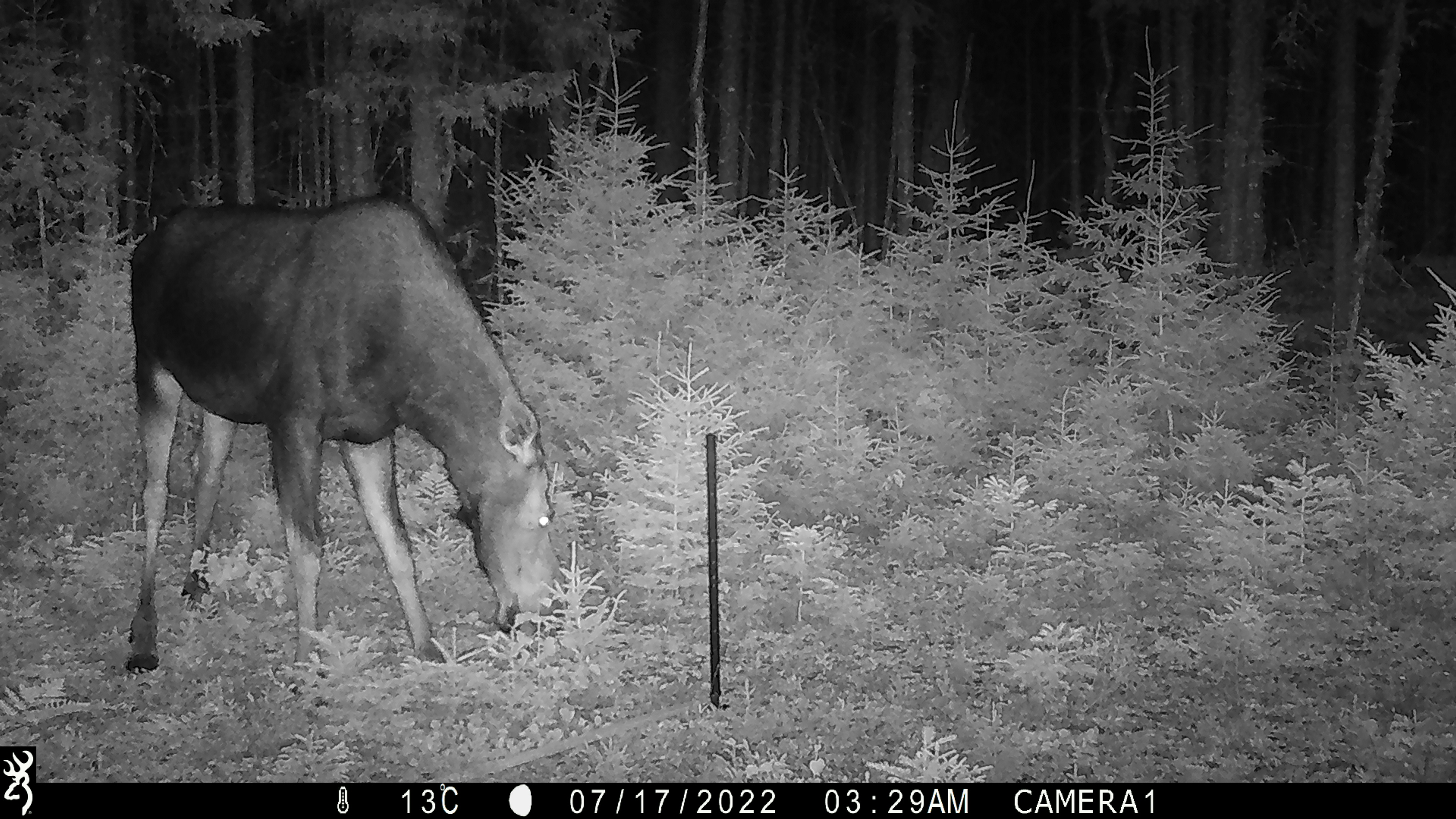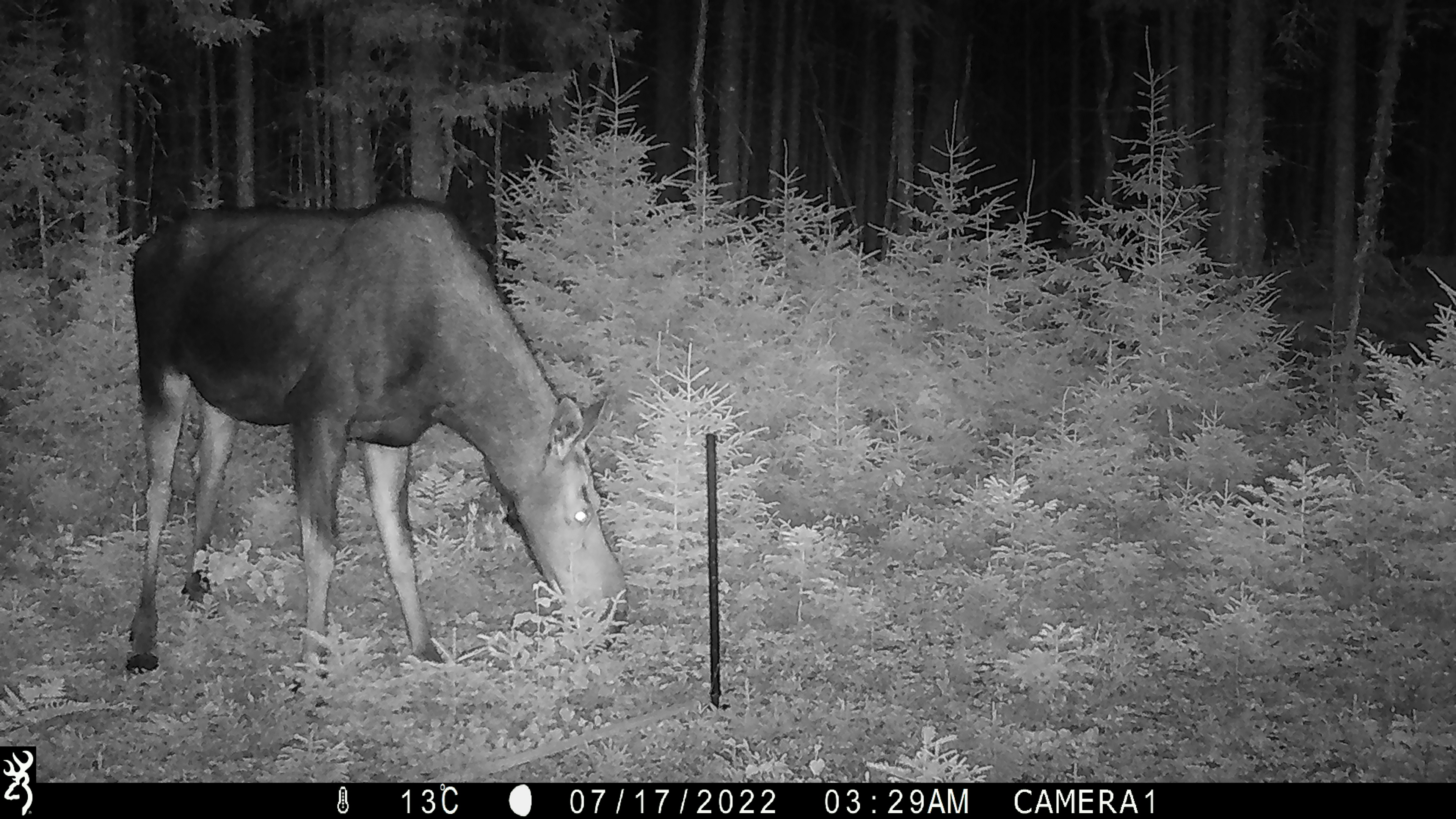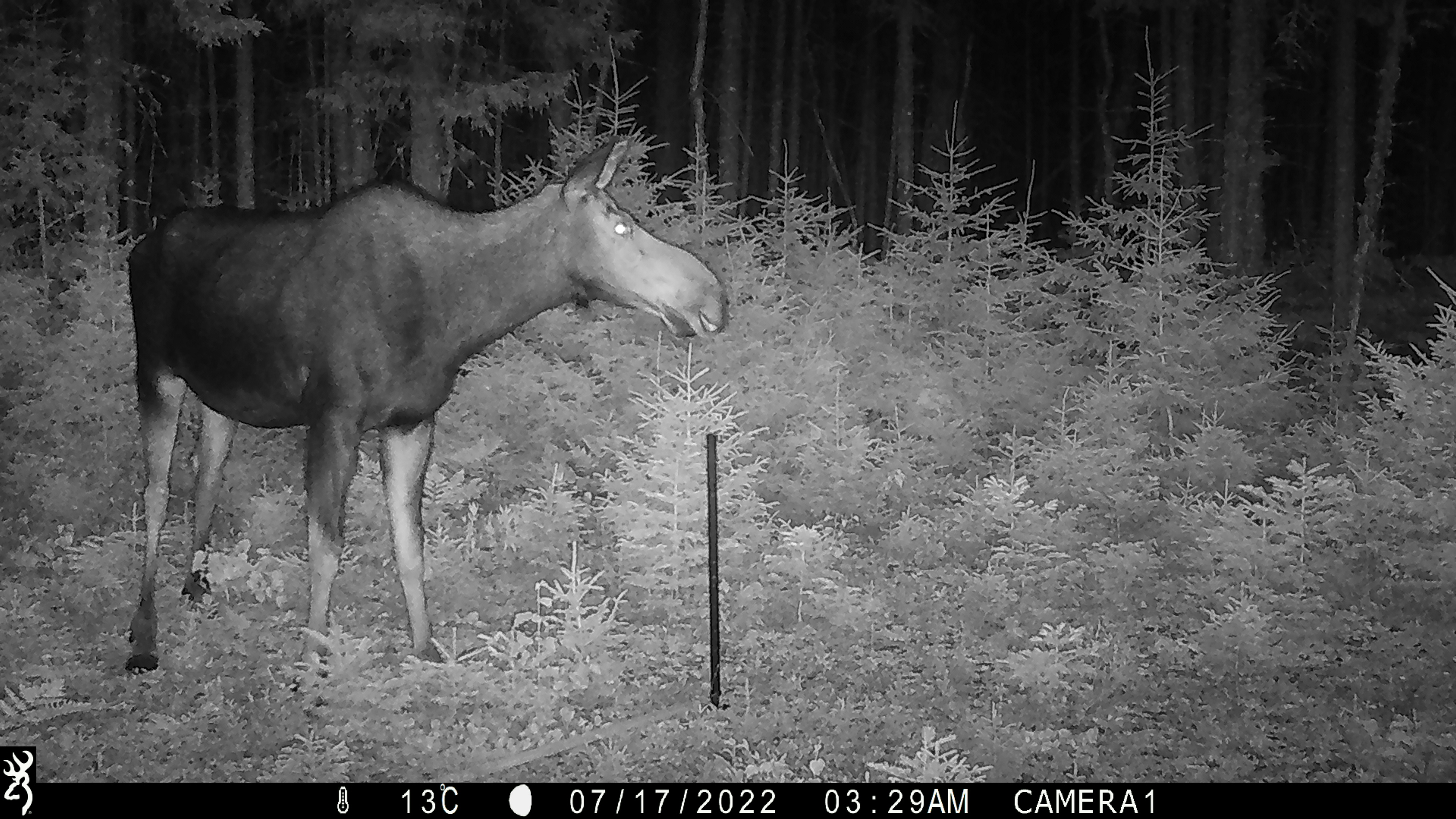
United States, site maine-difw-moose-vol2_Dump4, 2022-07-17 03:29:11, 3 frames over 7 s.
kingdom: Animalia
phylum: Chordata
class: Mammalia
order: Artiodactyla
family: Cervidae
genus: Alces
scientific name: Alces alces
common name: moose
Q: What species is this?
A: Moose (Alces alces).